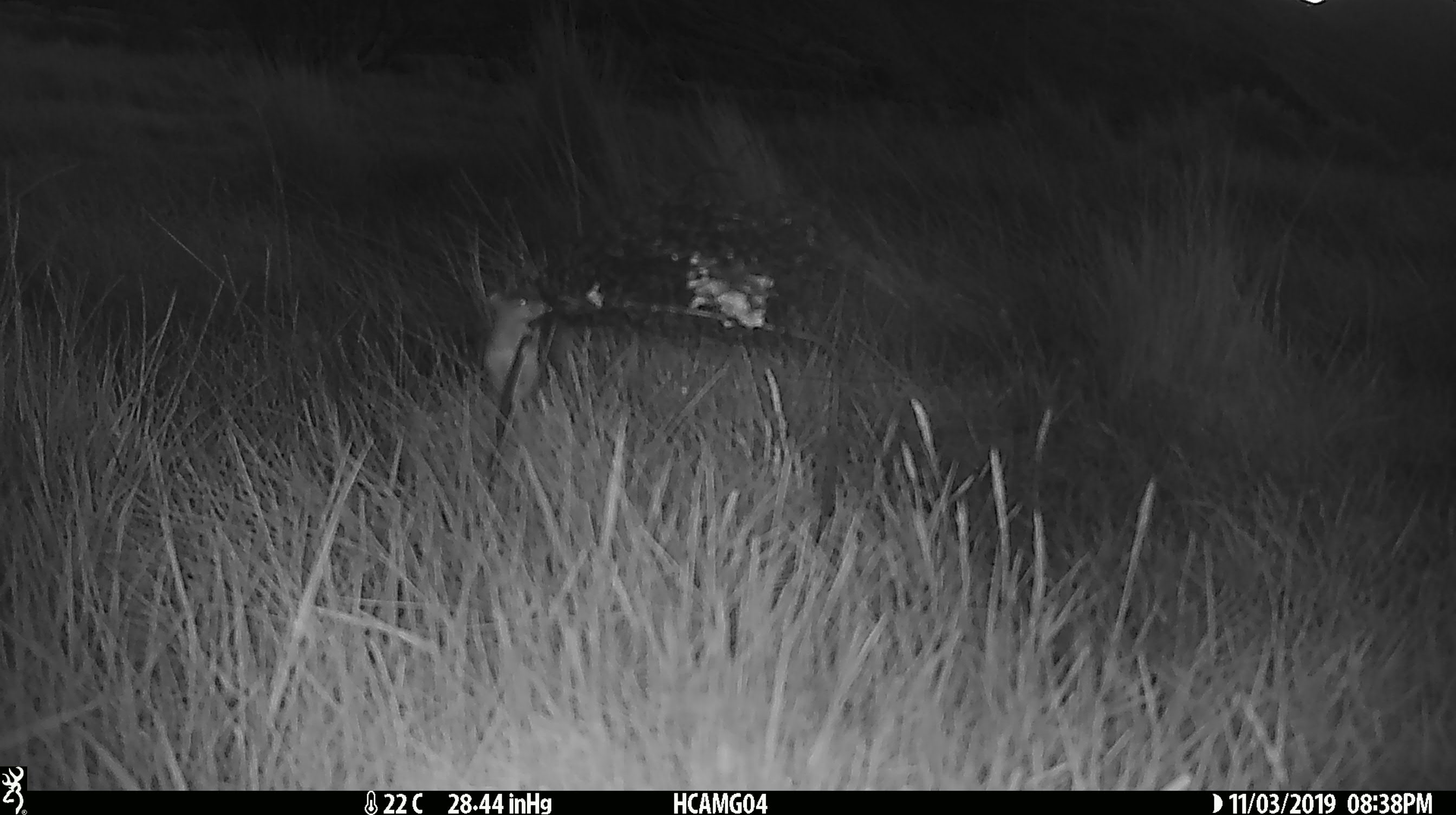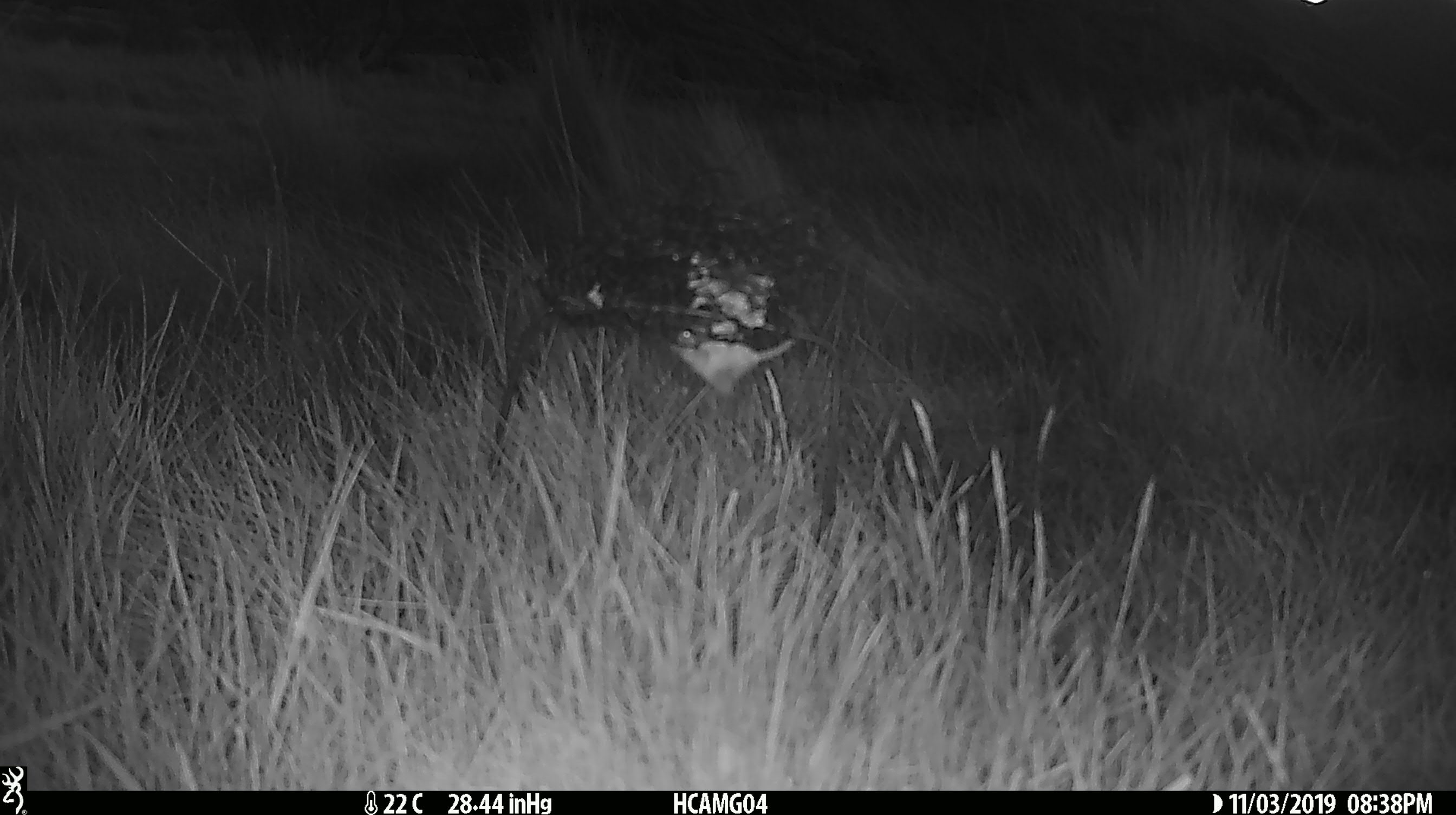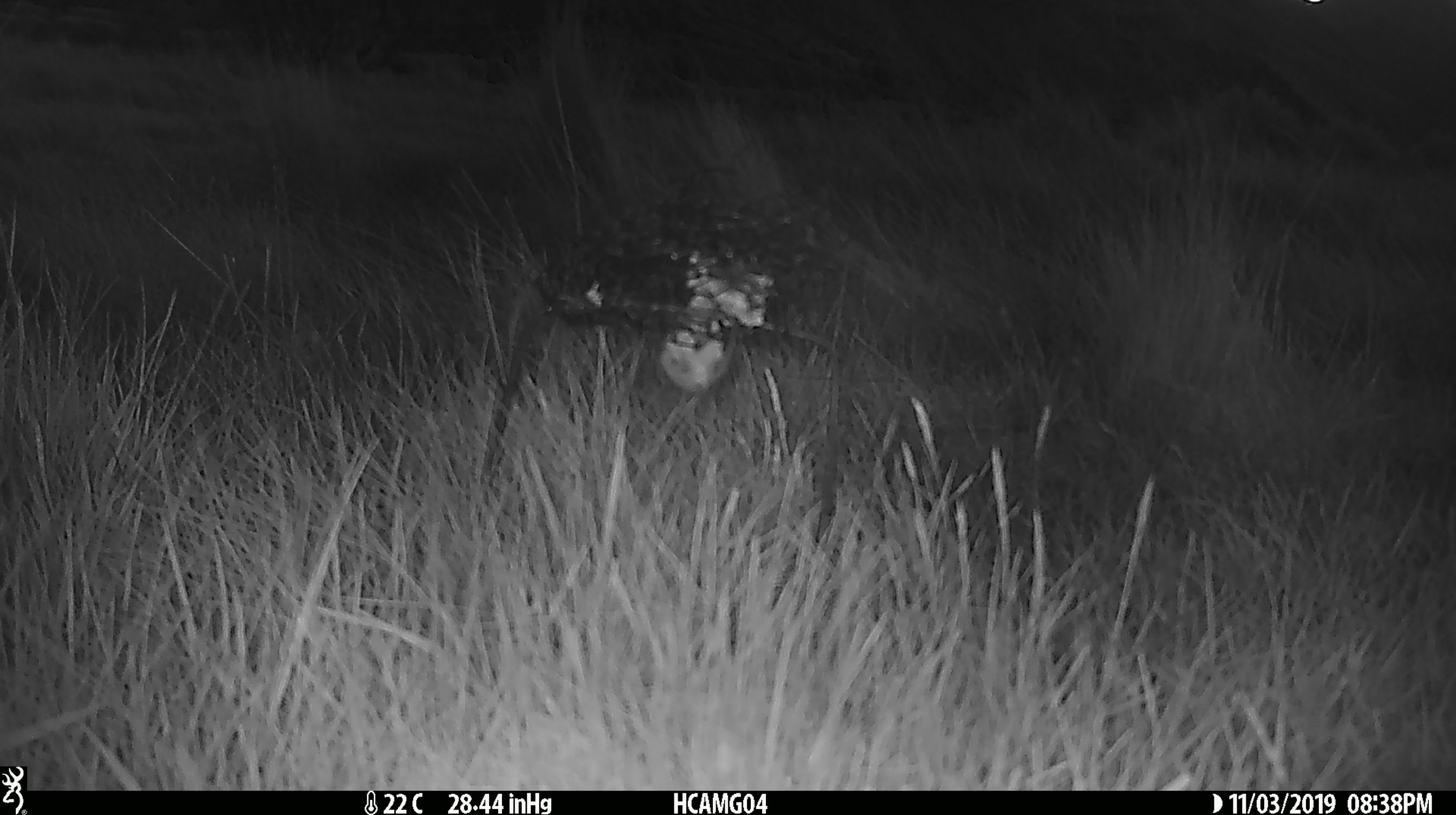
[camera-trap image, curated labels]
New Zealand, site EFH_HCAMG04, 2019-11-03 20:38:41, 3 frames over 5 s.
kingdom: Animalia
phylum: Chordata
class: Mammalia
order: Rodentia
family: Muridae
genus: Mus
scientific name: Mus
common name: mouse